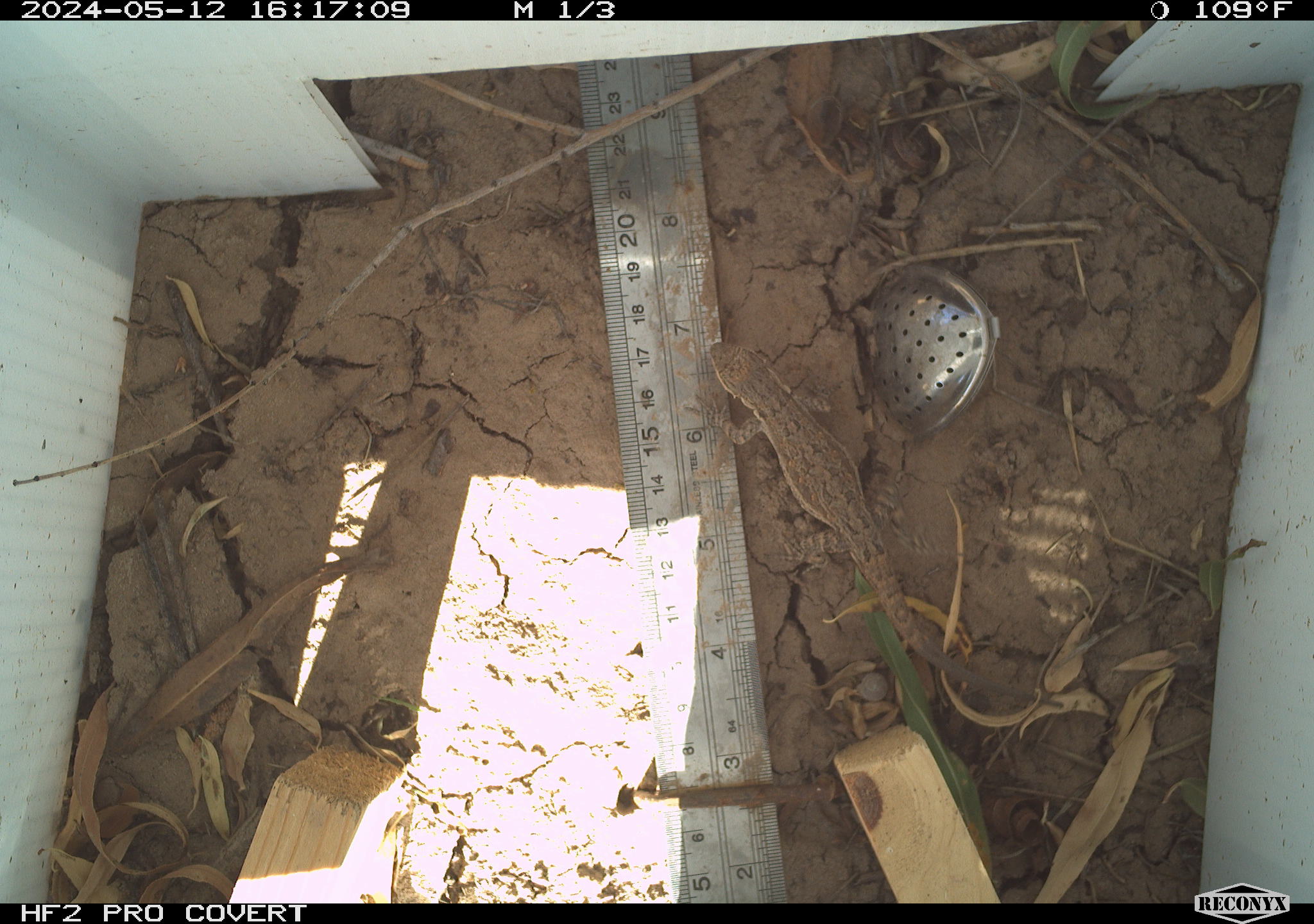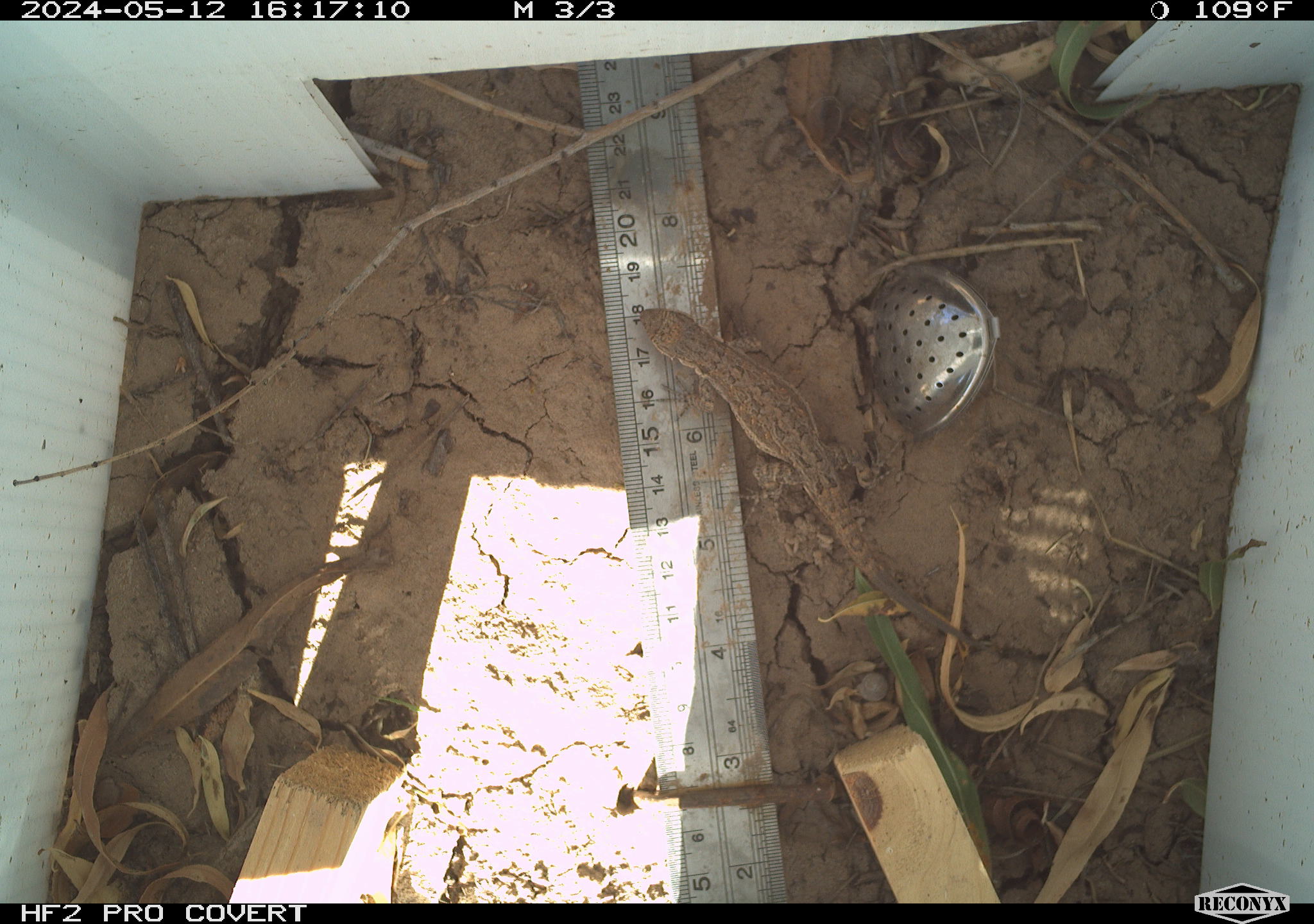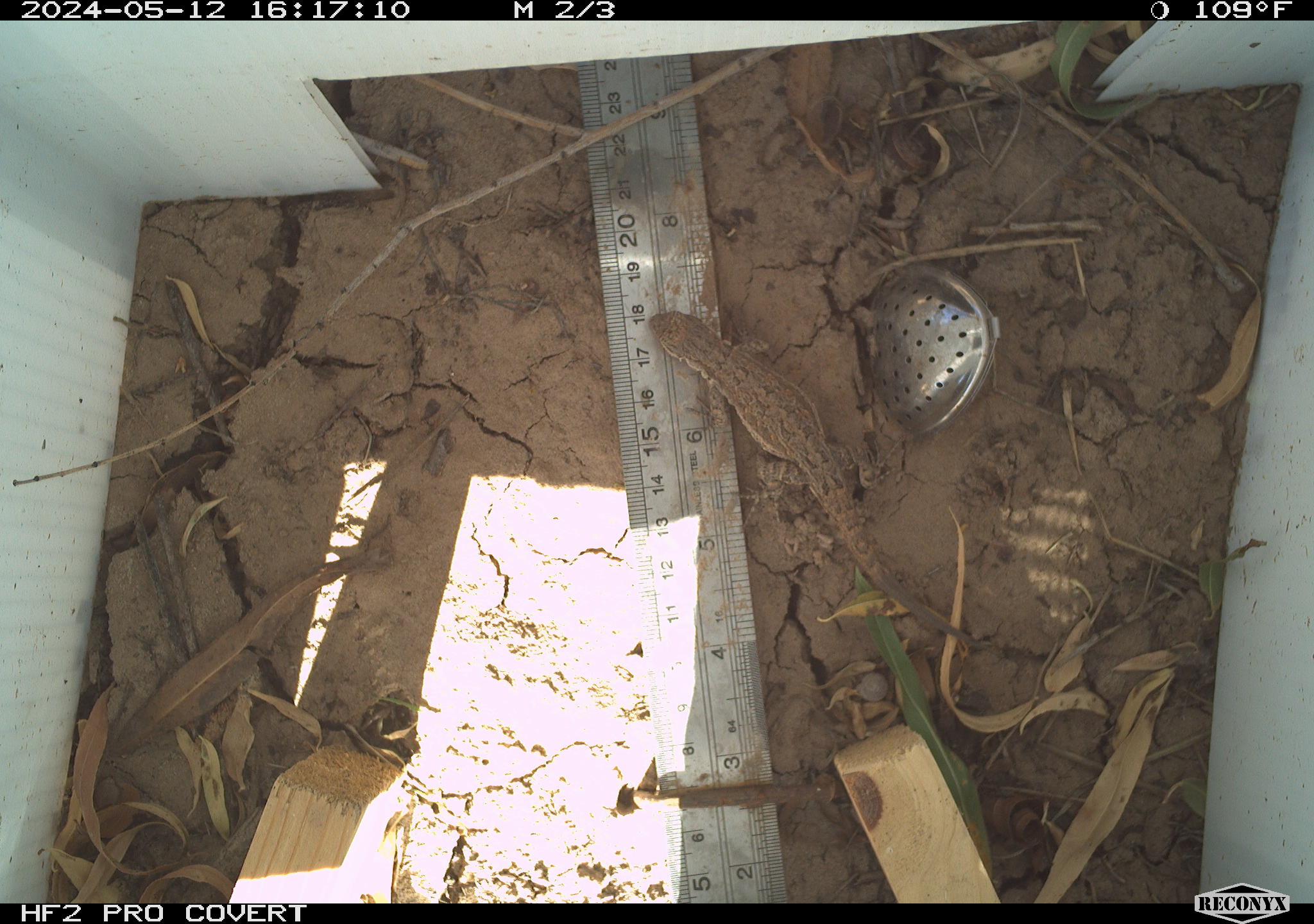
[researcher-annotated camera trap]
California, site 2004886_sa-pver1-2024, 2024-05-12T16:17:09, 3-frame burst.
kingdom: Animalia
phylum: Chordata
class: Reptilia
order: Squamata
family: Phrynosomatidae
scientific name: Phrynosomatidae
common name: phrynosomatid lizards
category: phrynosomatidae family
Phrynosomatidae family (phrynosomatid lizards) (Phrynosomatidae).